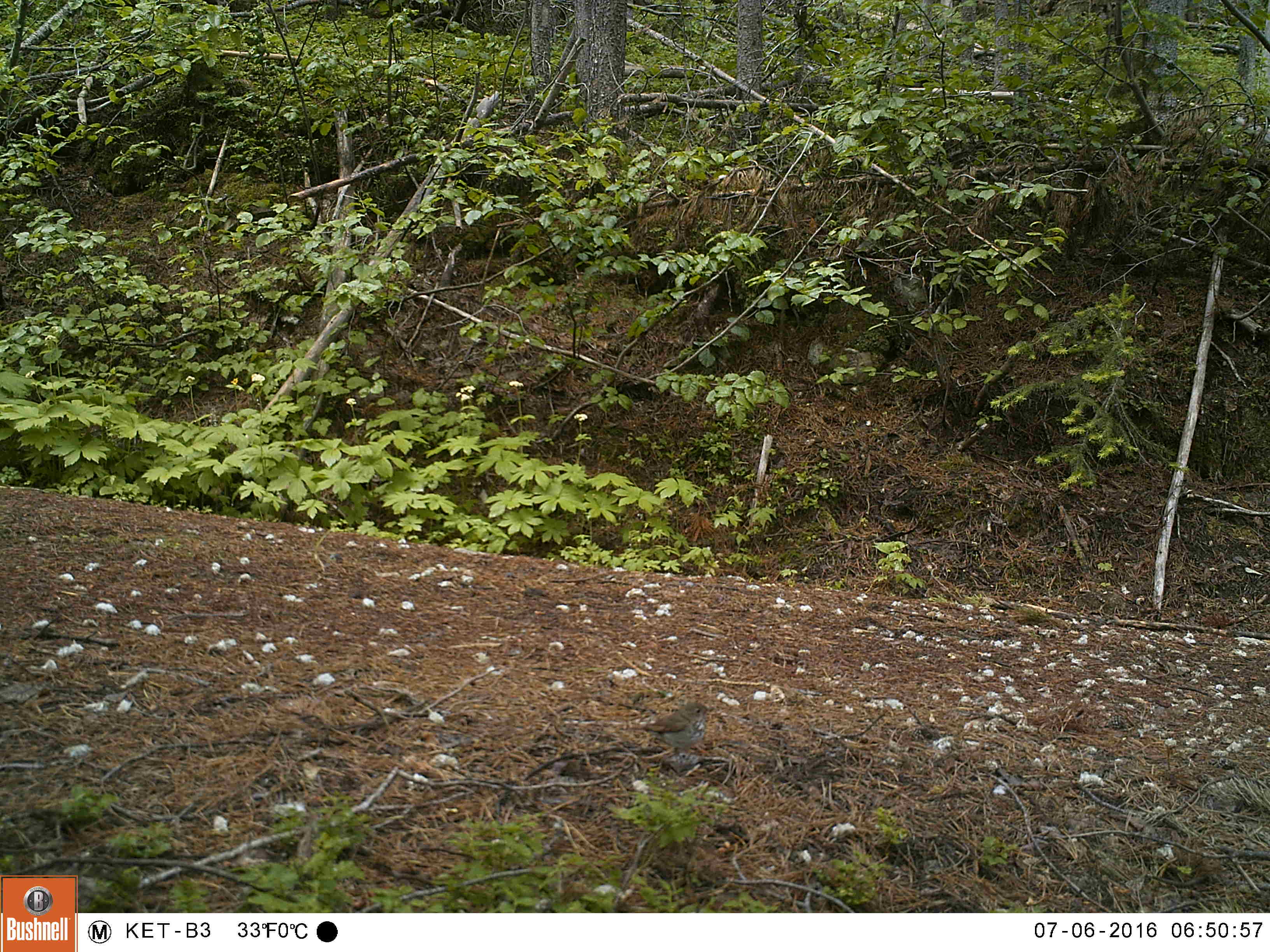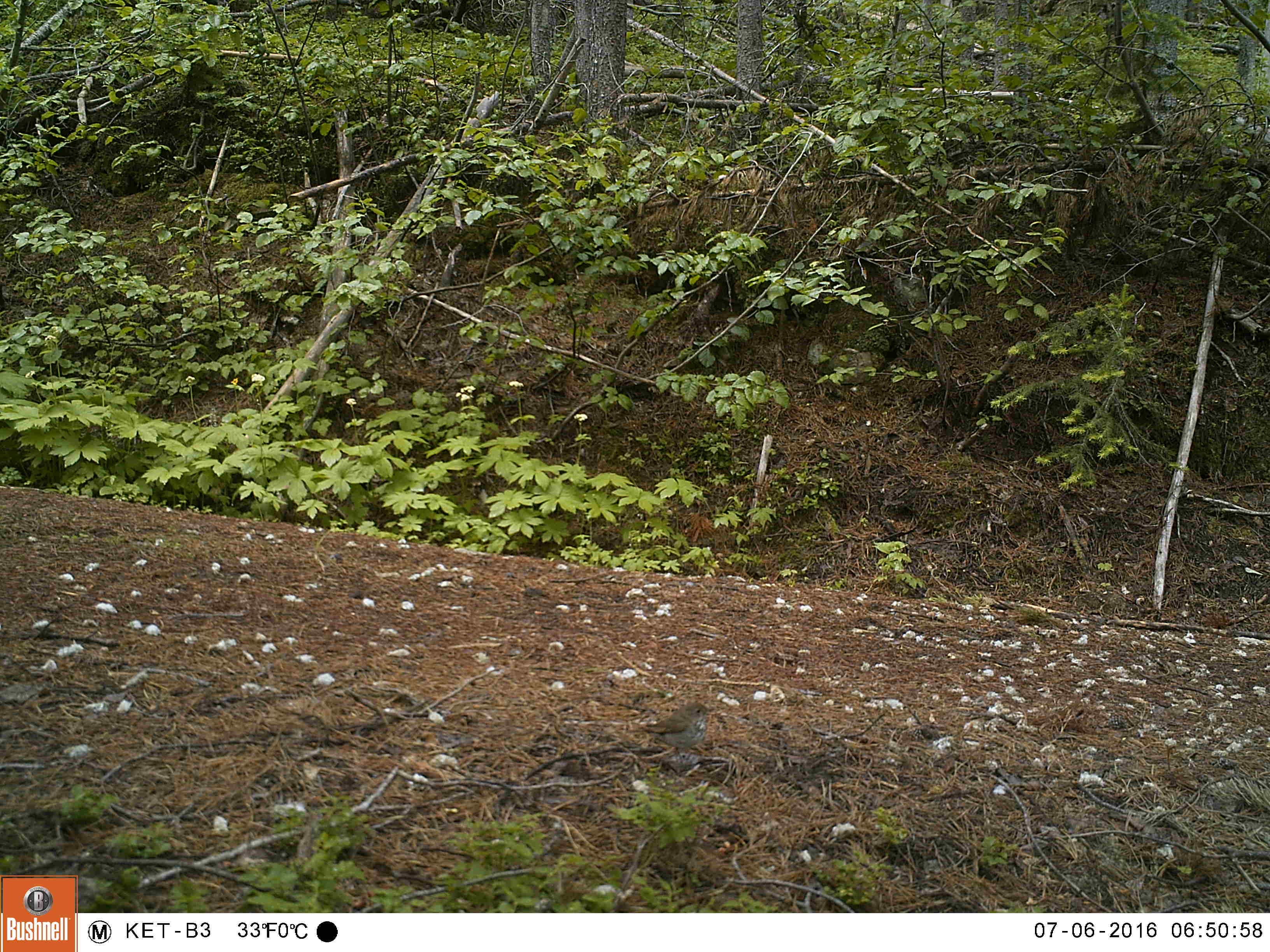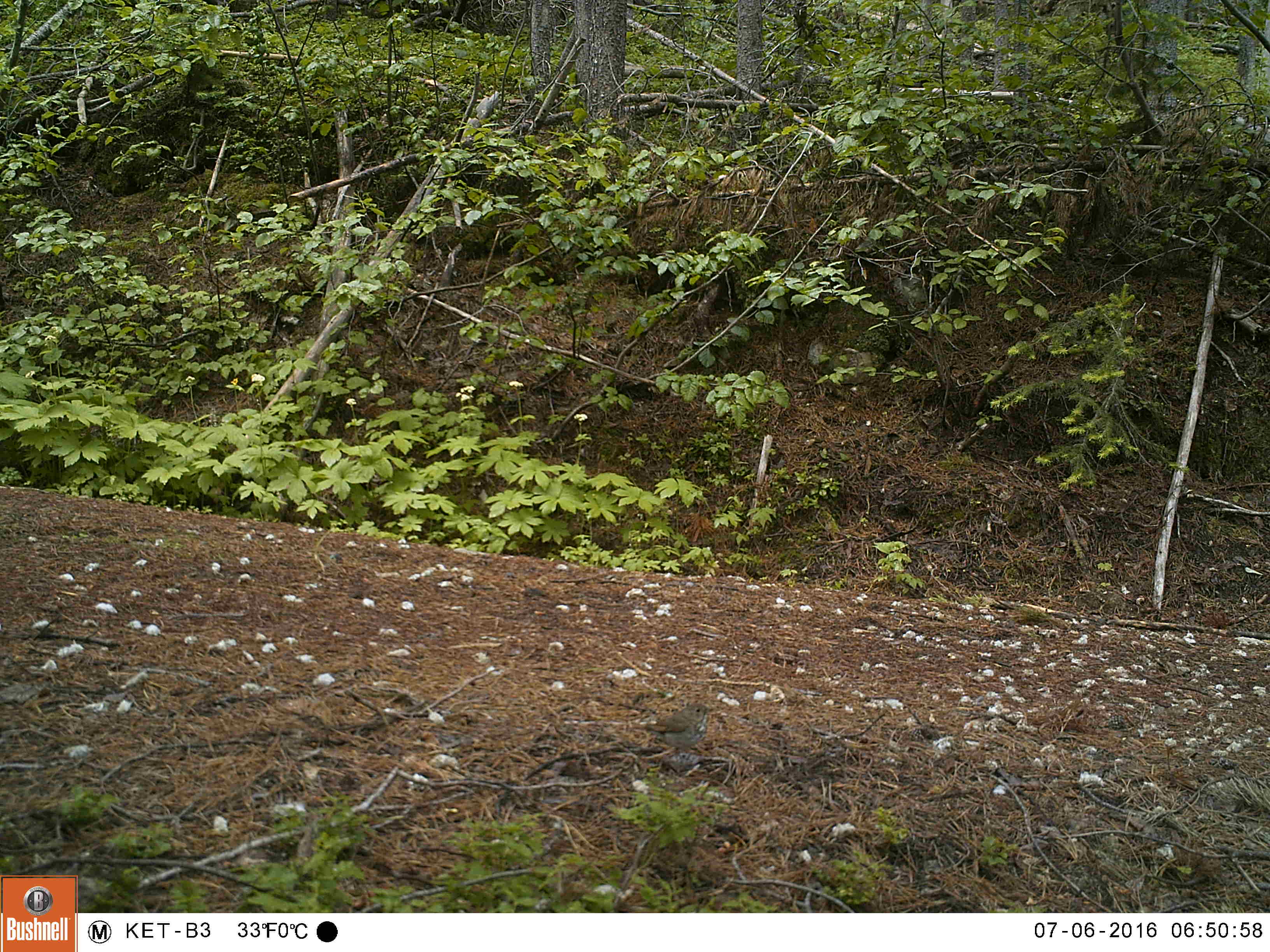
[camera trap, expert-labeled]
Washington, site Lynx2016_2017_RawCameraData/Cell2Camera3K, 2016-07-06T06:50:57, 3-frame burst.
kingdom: Animalia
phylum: Chordata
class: Aves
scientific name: Aves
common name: birds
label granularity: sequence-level